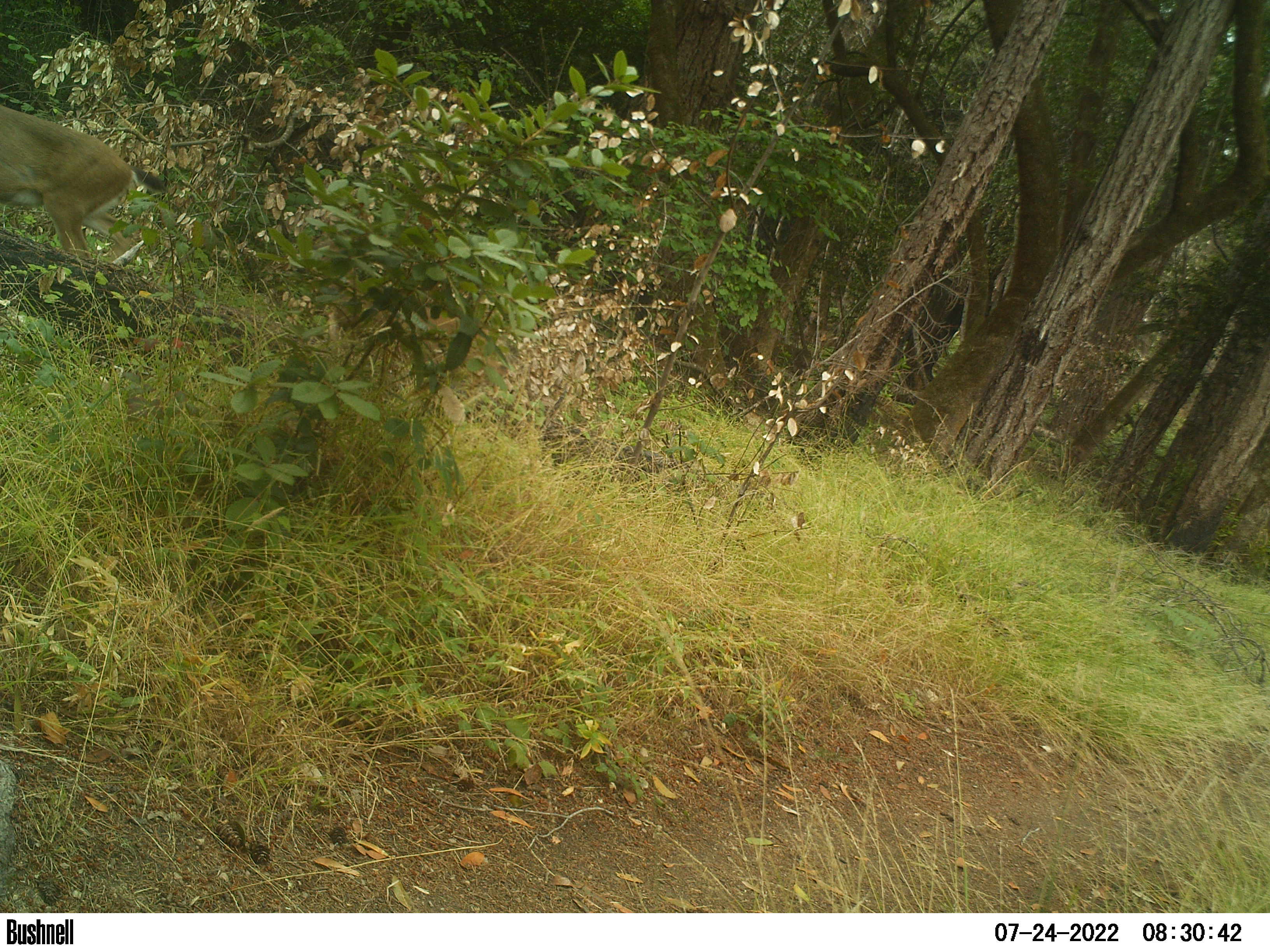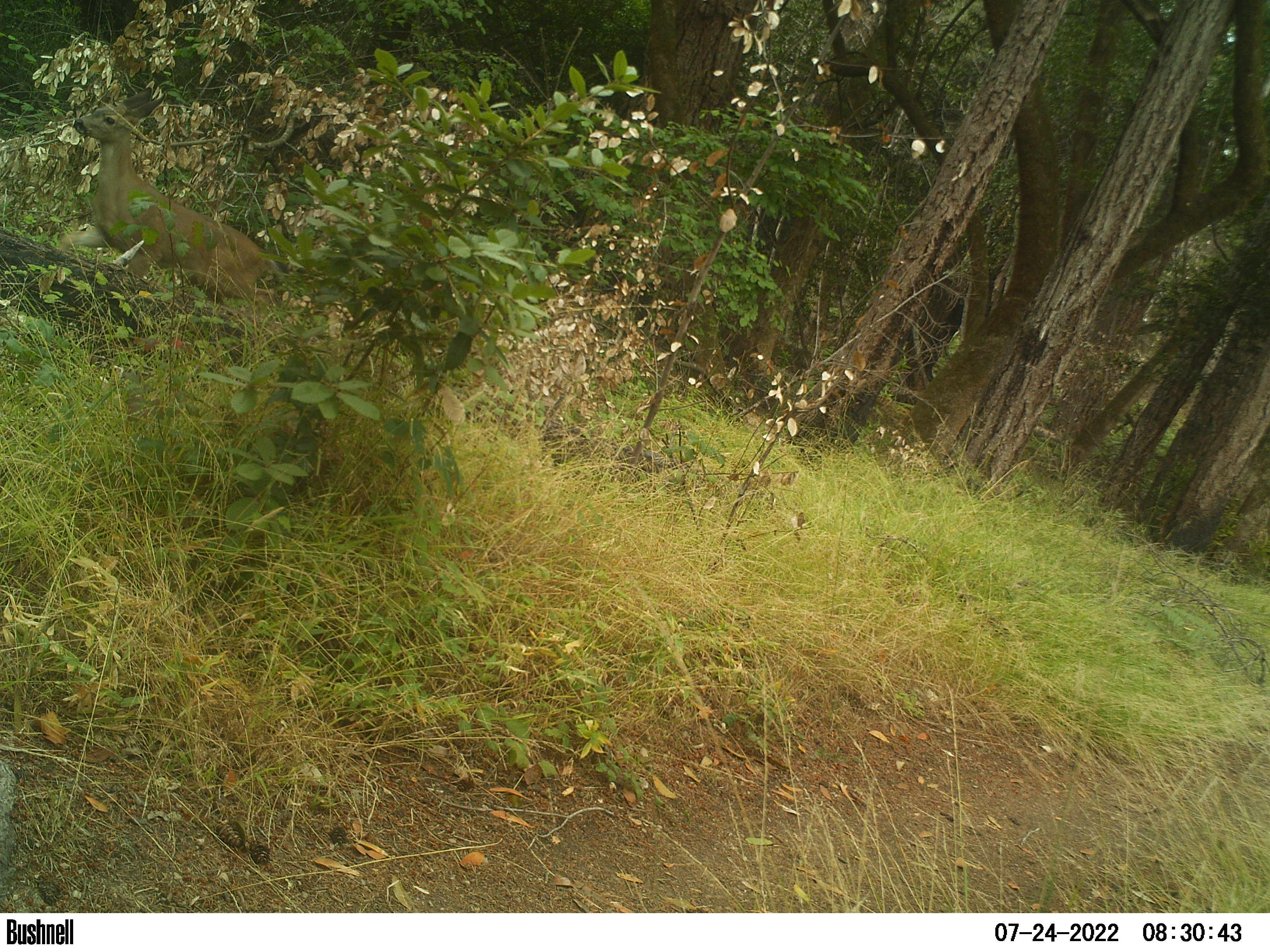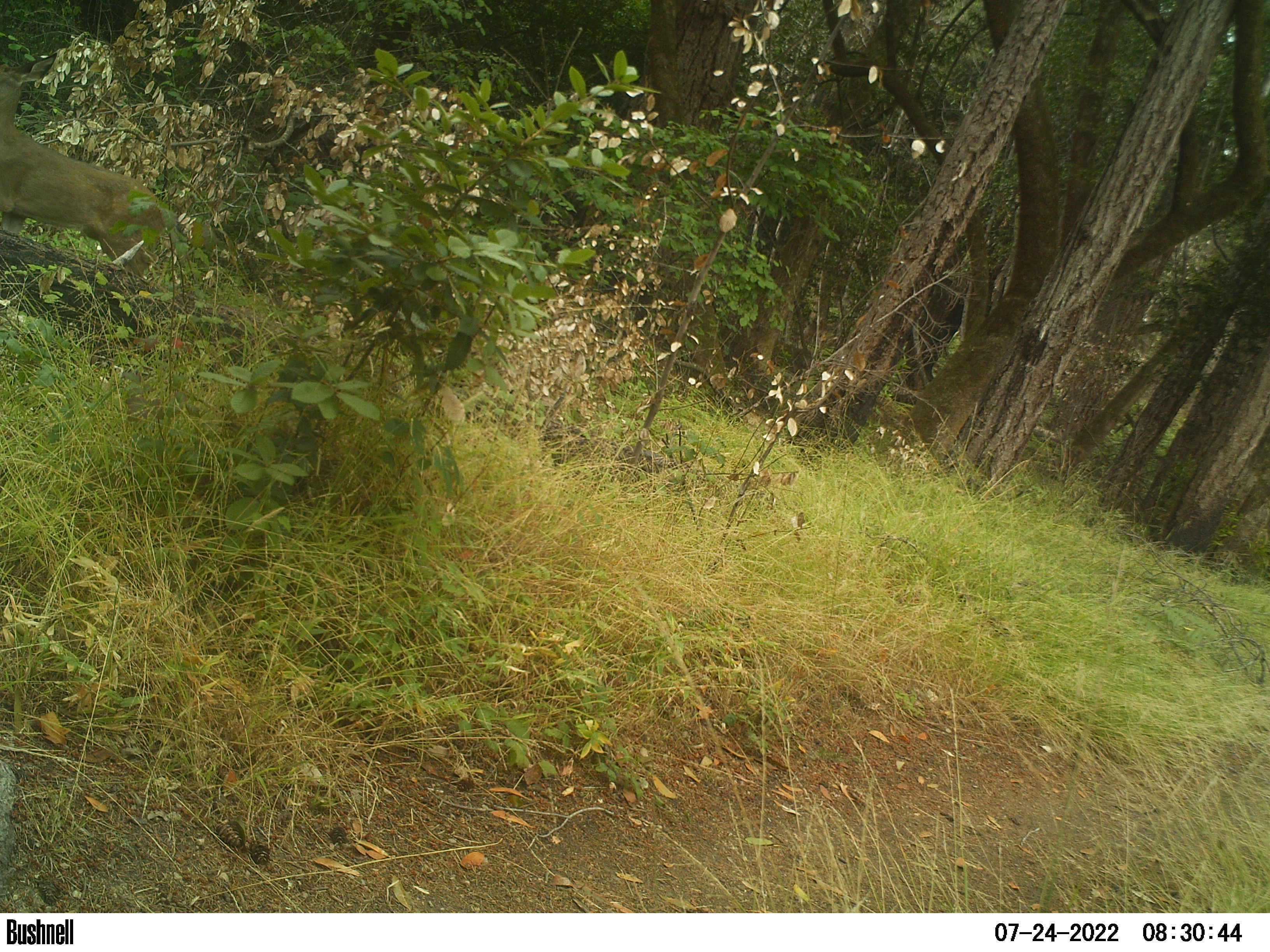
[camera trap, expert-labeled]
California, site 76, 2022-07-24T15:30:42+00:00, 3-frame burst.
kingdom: Animalia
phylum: Chordata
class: Mammalia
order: Artiodactyla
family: Cervidae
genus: Odocoileus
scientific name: Odocoileus hemionus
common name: mule deer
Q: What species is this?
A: Mule deer (Odocoileus hemionus).